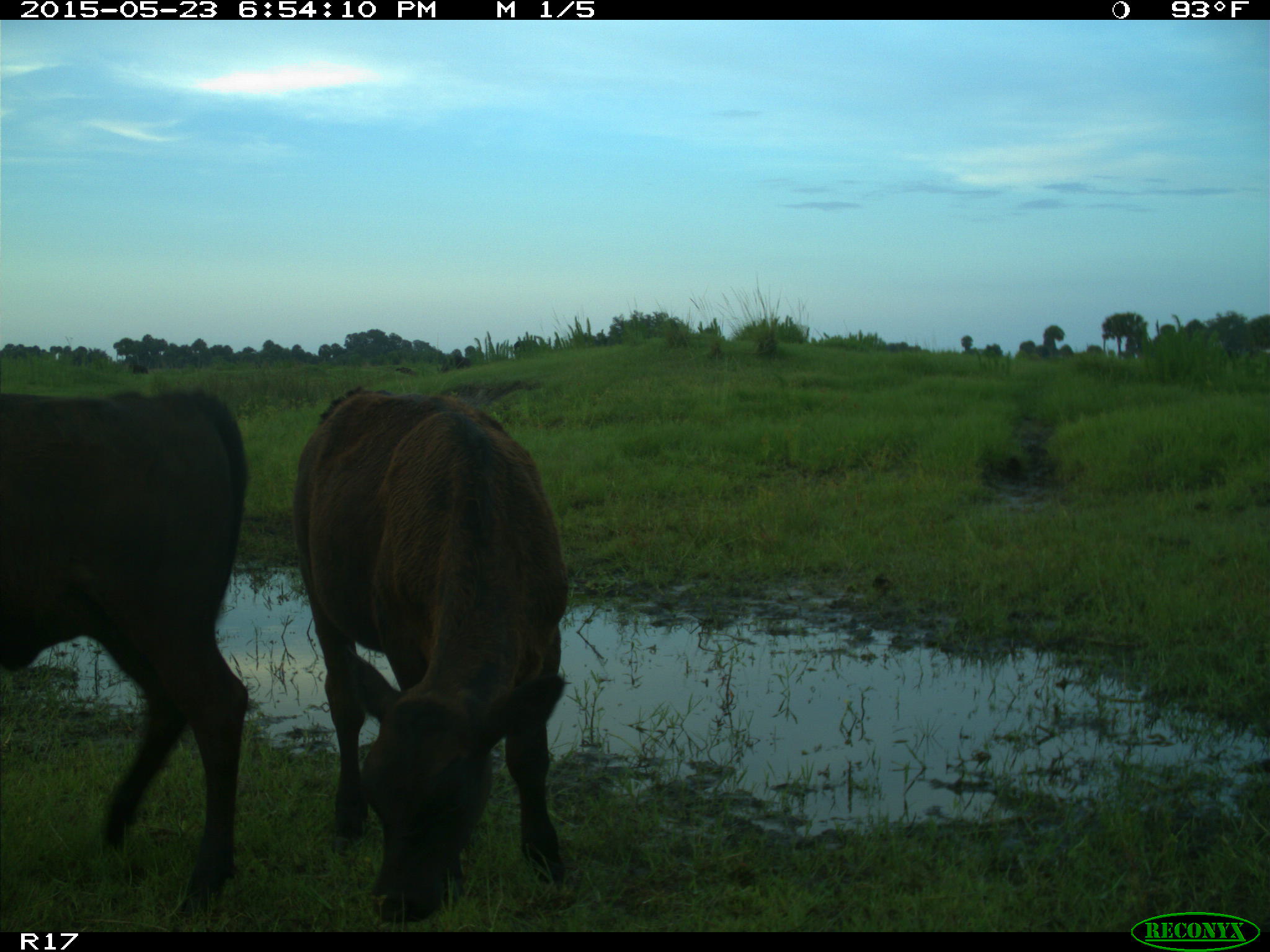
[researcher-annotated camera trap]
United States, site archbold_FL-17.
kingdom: Animalia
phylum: Chordata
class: Mammalia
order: Artiodactyla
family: Bovidae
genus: Bos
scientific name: Bos taurus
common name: domestic cow